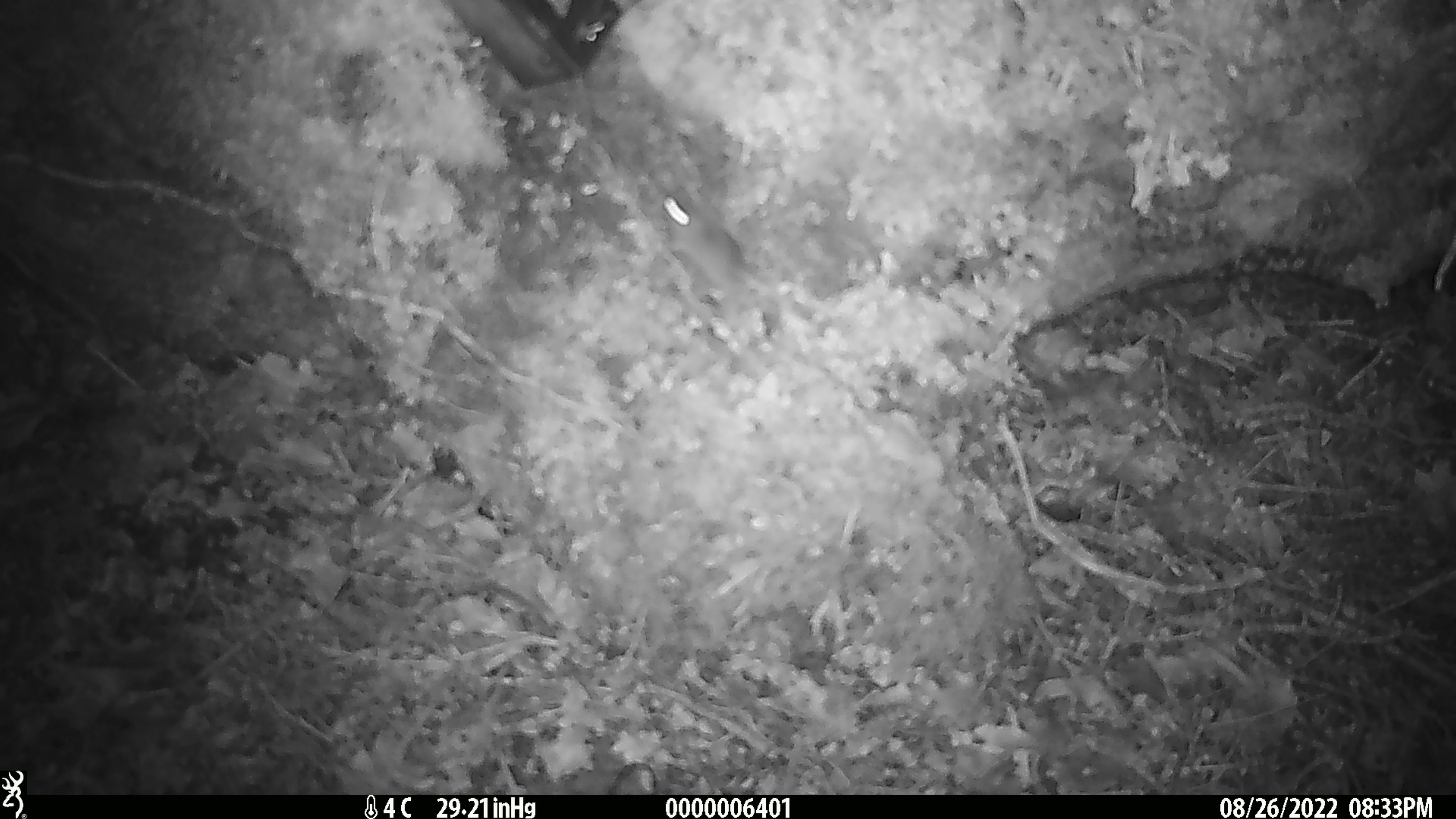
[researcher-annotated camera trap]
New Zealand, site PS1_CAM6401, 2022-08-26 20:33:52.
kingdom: Animalia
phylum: Chordata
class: Mammalia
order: Rodentia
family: Muridae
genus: Mus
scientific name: Mus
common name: mouse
Mouse (Mus).